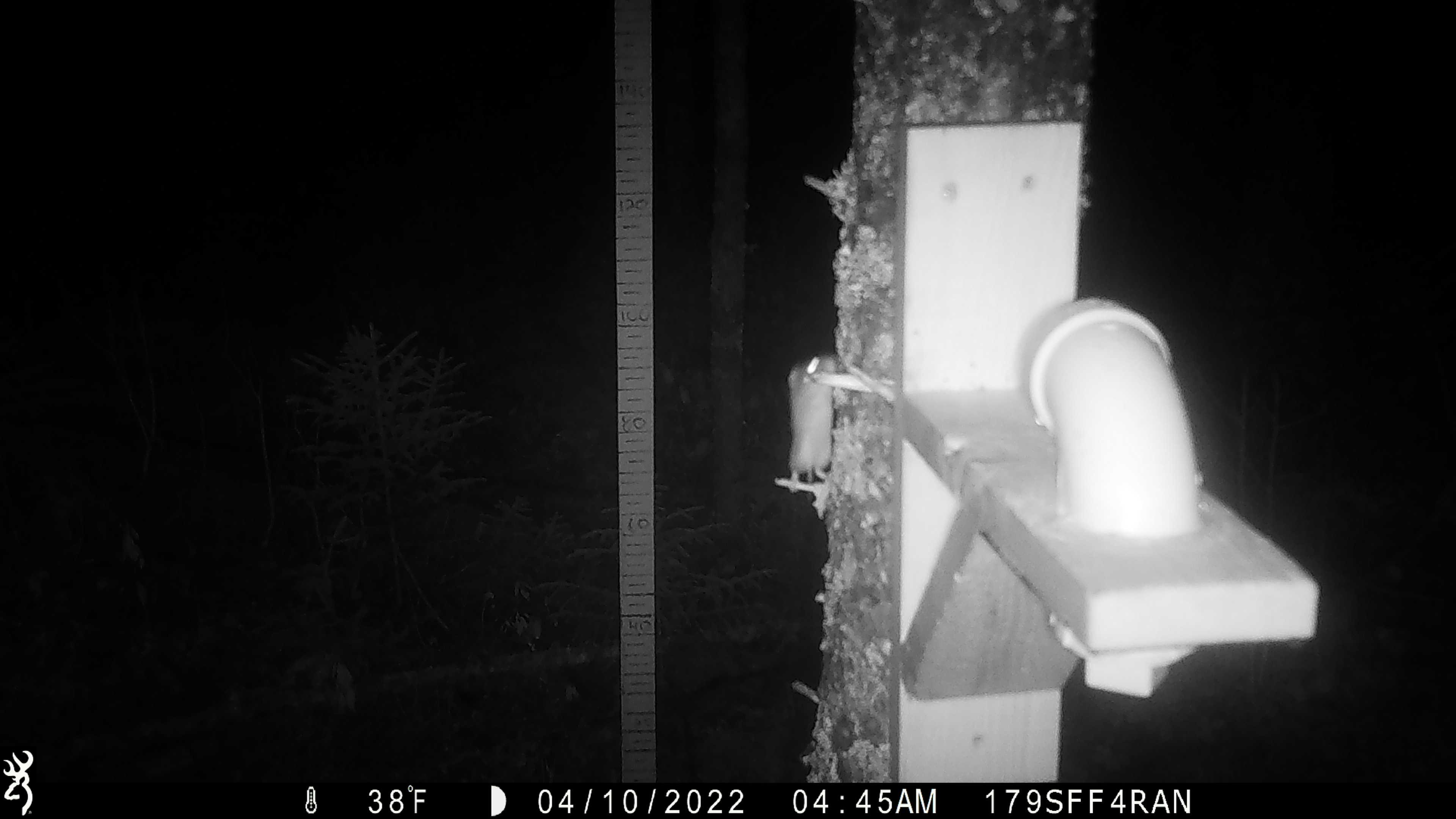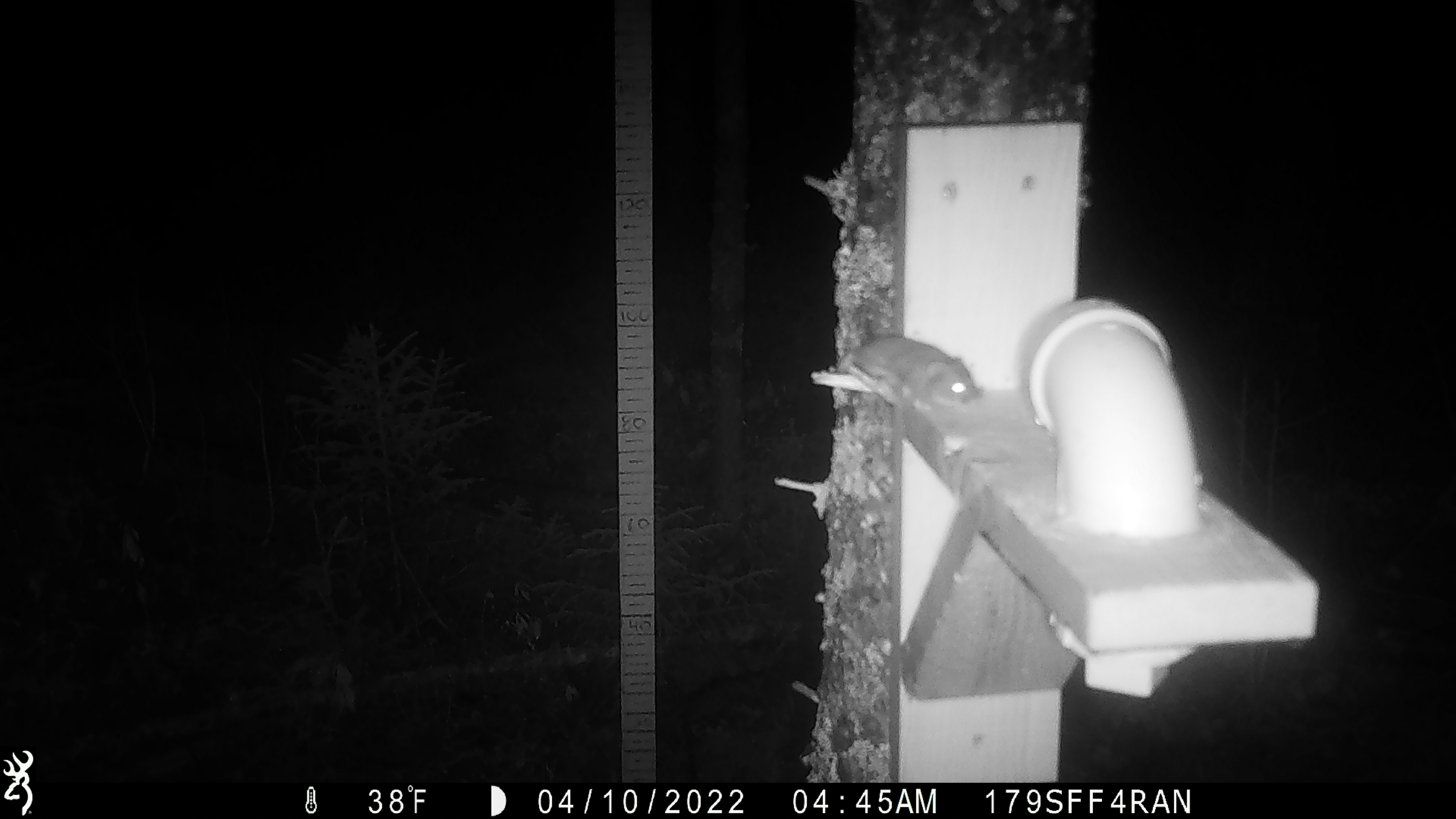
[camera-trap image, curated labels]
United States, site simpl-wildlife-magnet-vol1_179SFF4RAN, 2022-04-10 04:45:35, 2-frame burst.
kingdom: Animalia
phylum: Chordata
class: Mammalia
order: Rodentia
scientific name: Rodentia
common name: mouse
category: mouse sp.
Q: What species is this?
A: Mouse sp. (mouse) (Rodentia).